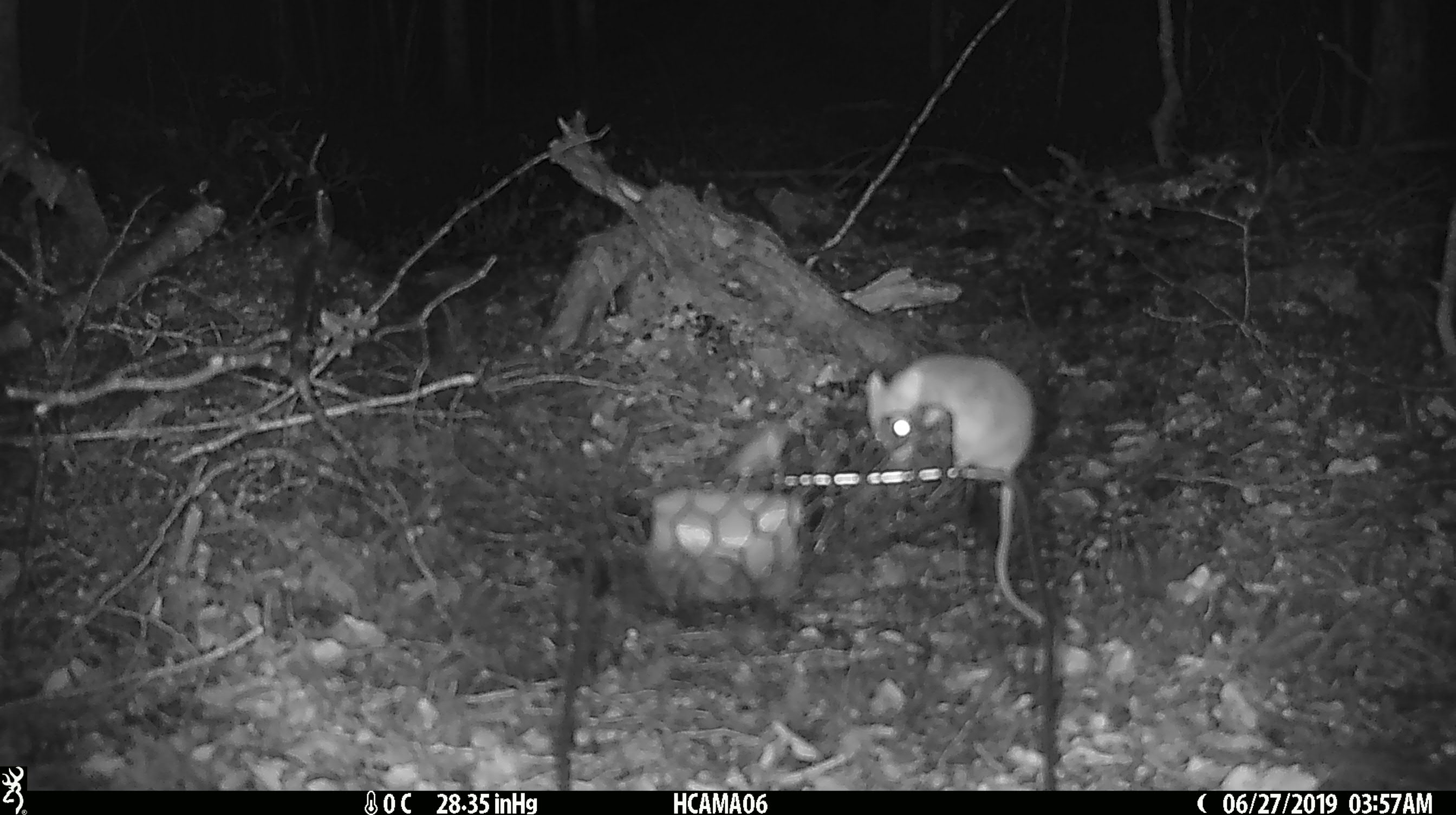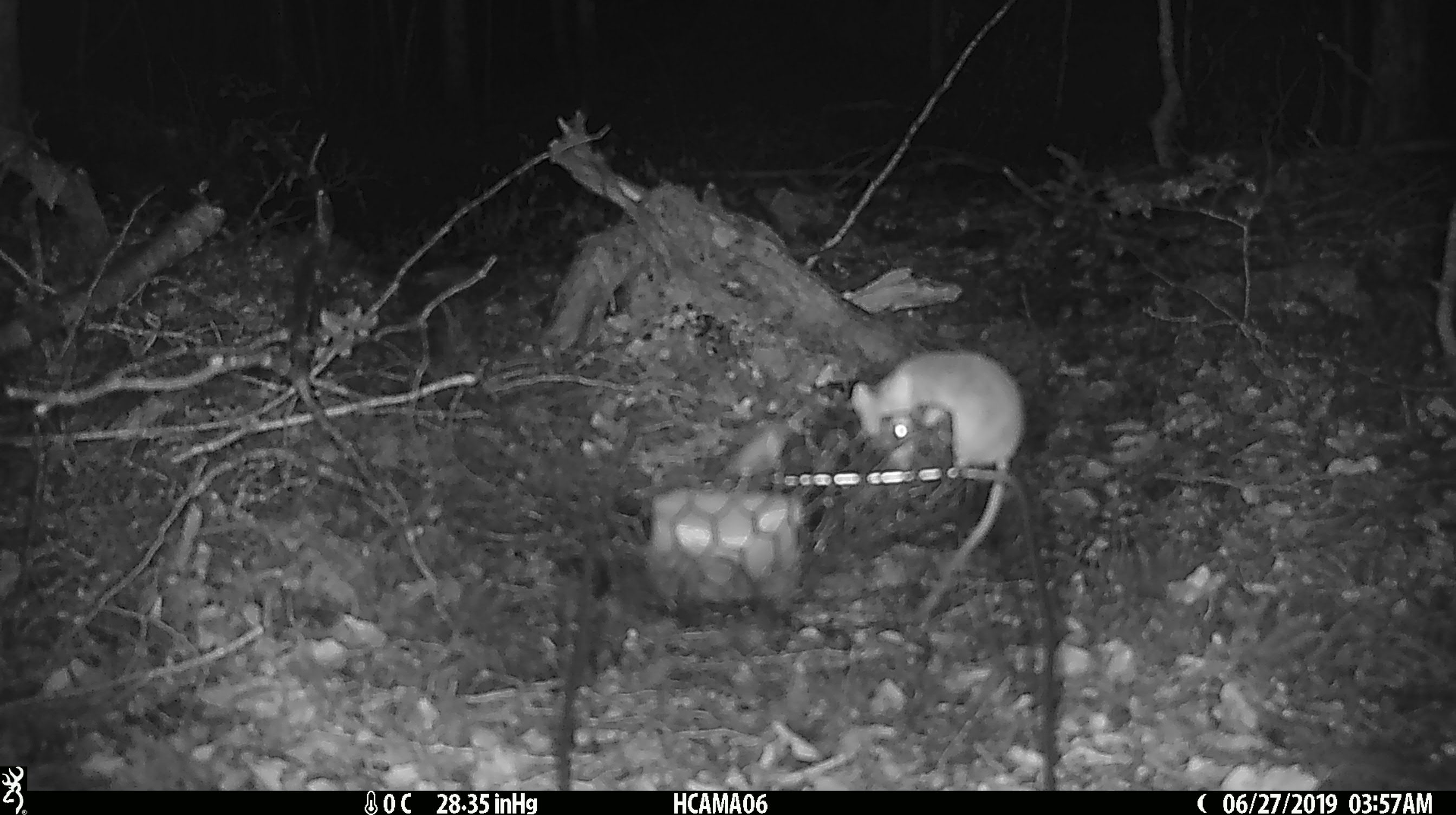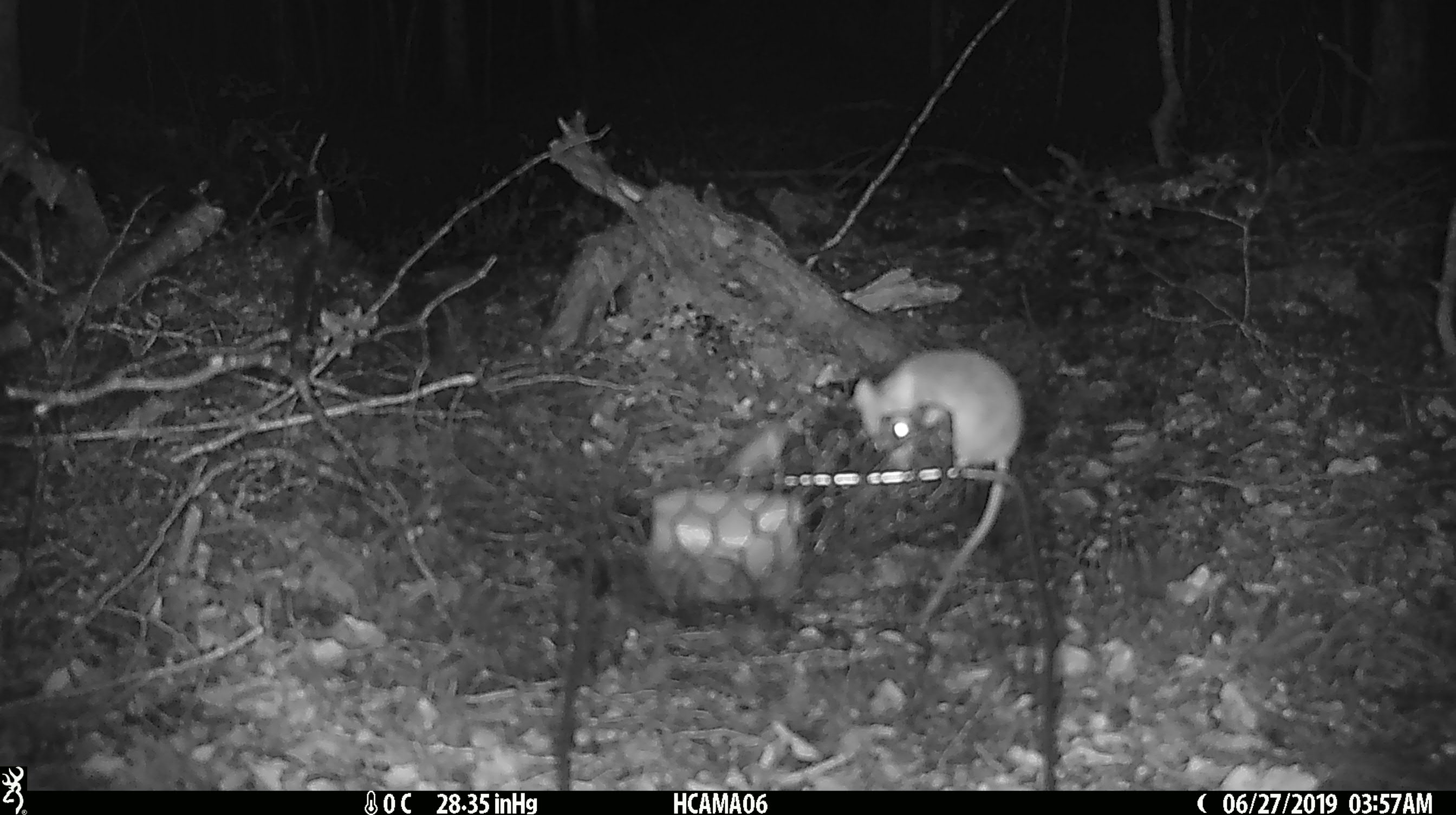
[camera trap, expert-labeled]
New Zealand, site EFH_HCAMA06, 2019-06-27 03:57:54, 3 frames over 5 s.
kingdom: Animalia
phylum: Chordata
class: Mammalia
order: Rodentia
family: Muridae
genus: Mus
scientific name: Mus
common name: mouse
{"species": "mouse (Mus)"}